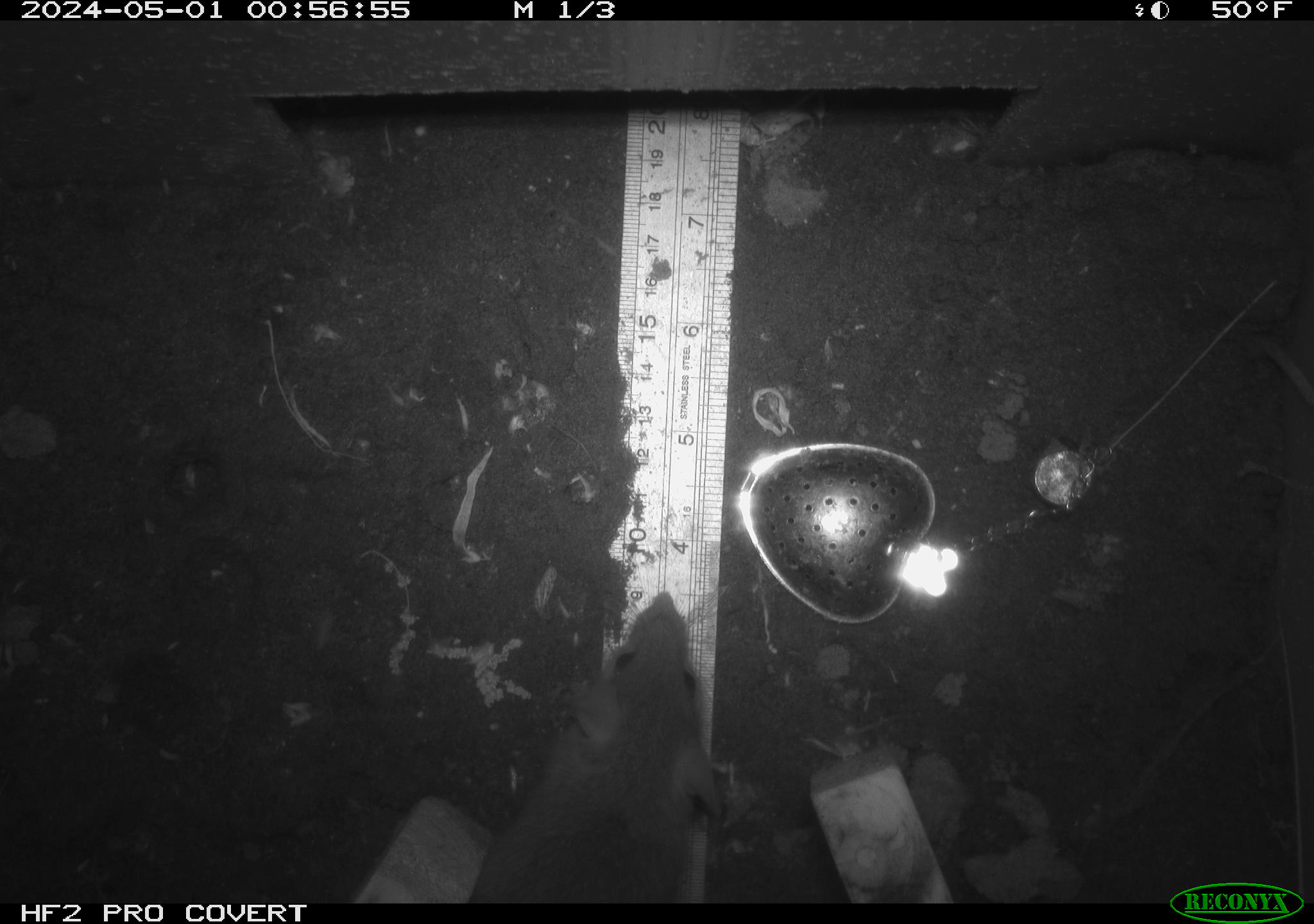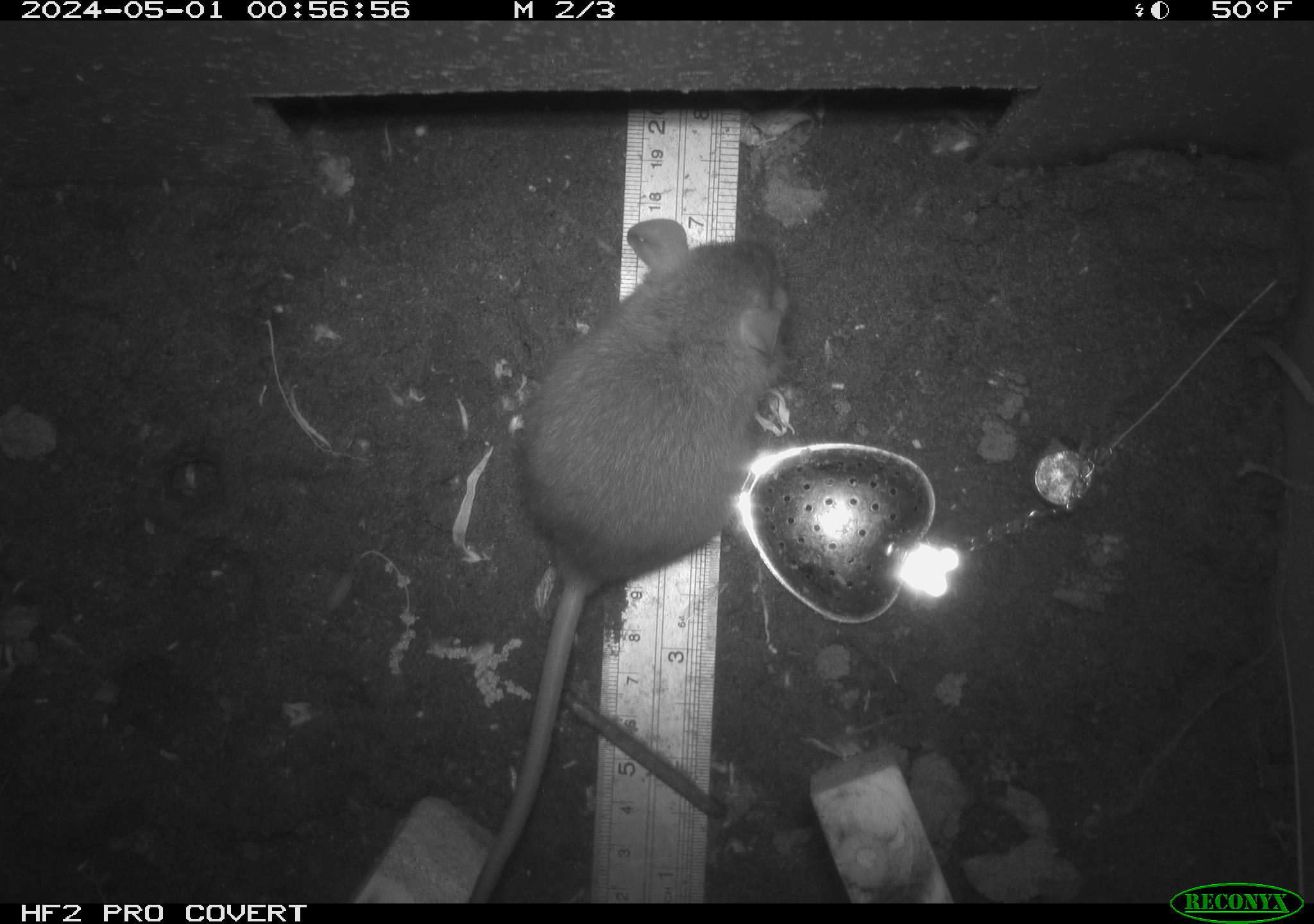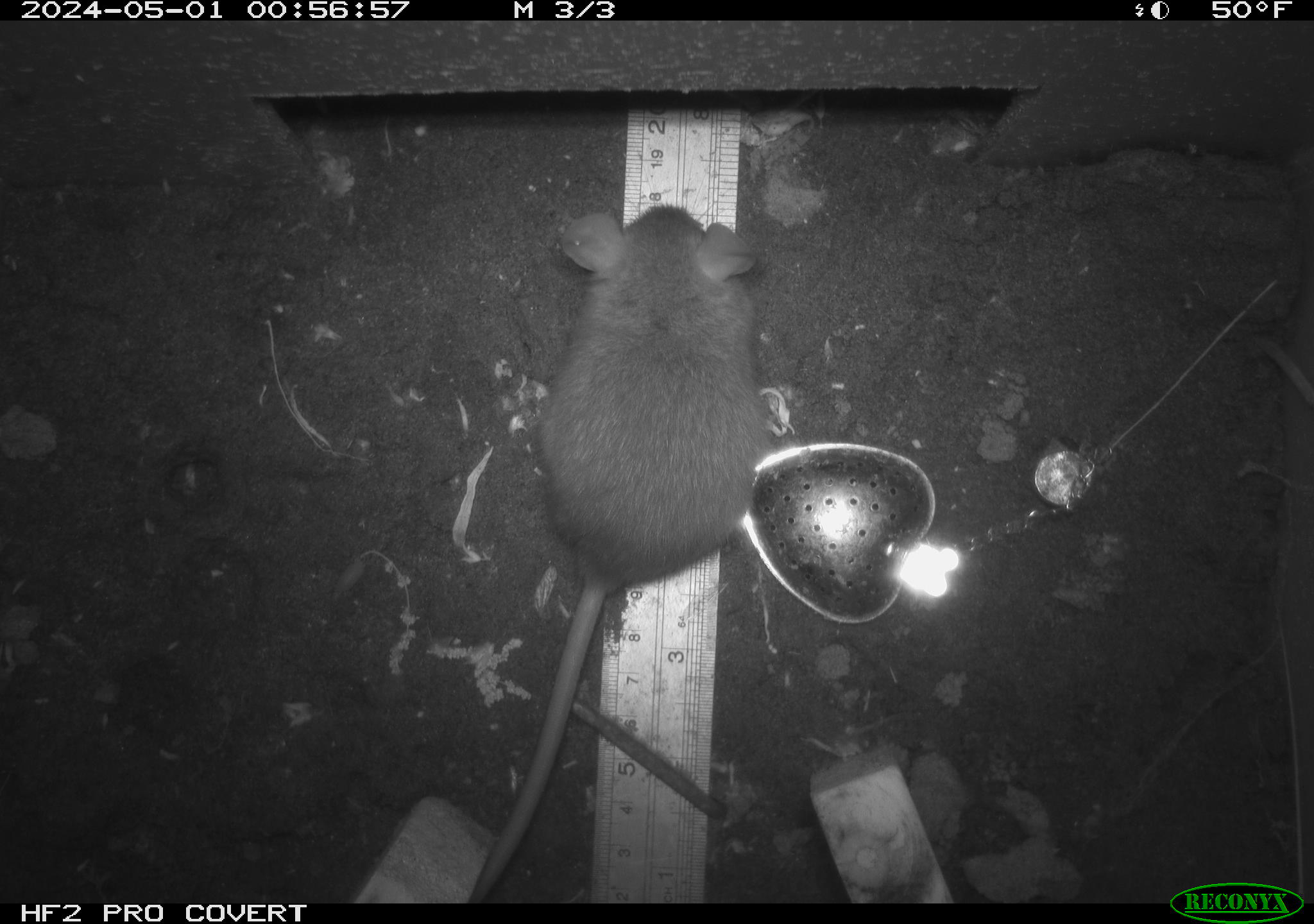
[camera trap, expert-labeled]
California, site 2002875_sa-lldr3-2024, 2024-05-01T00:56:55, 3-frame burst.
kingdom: Animalia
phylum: Chordata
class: Mammalia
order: Rodentia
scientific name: Rodentia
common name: rodent